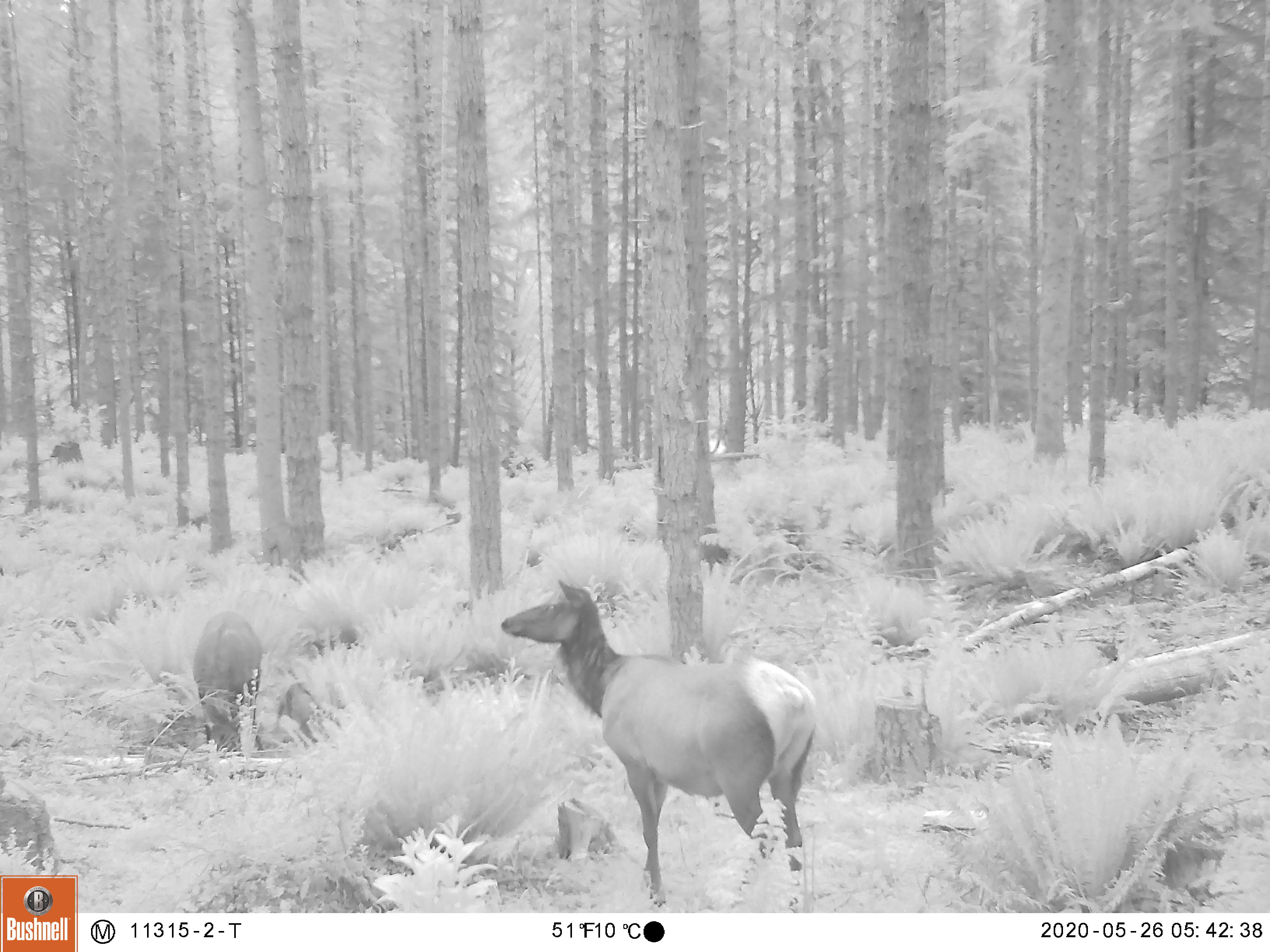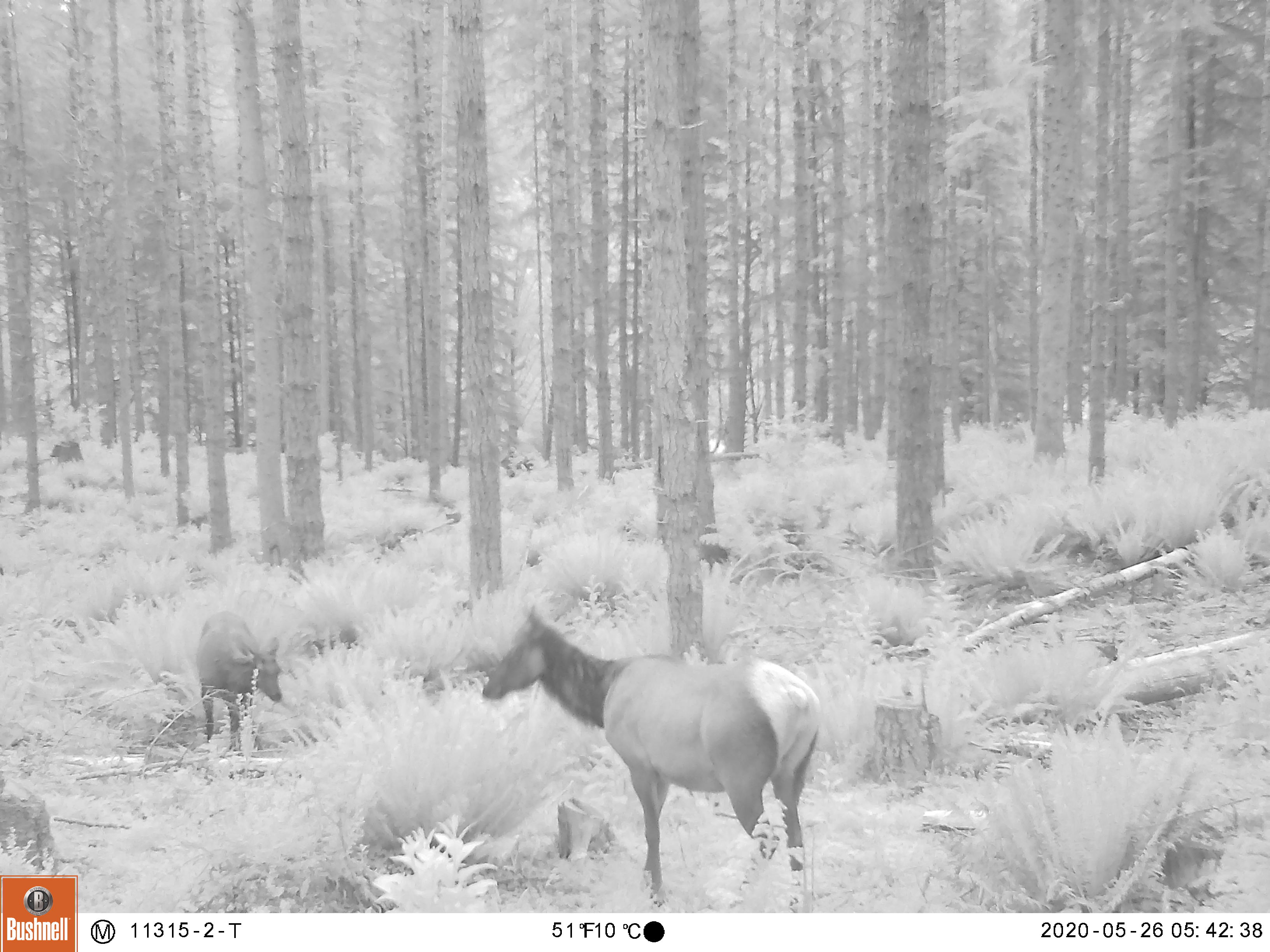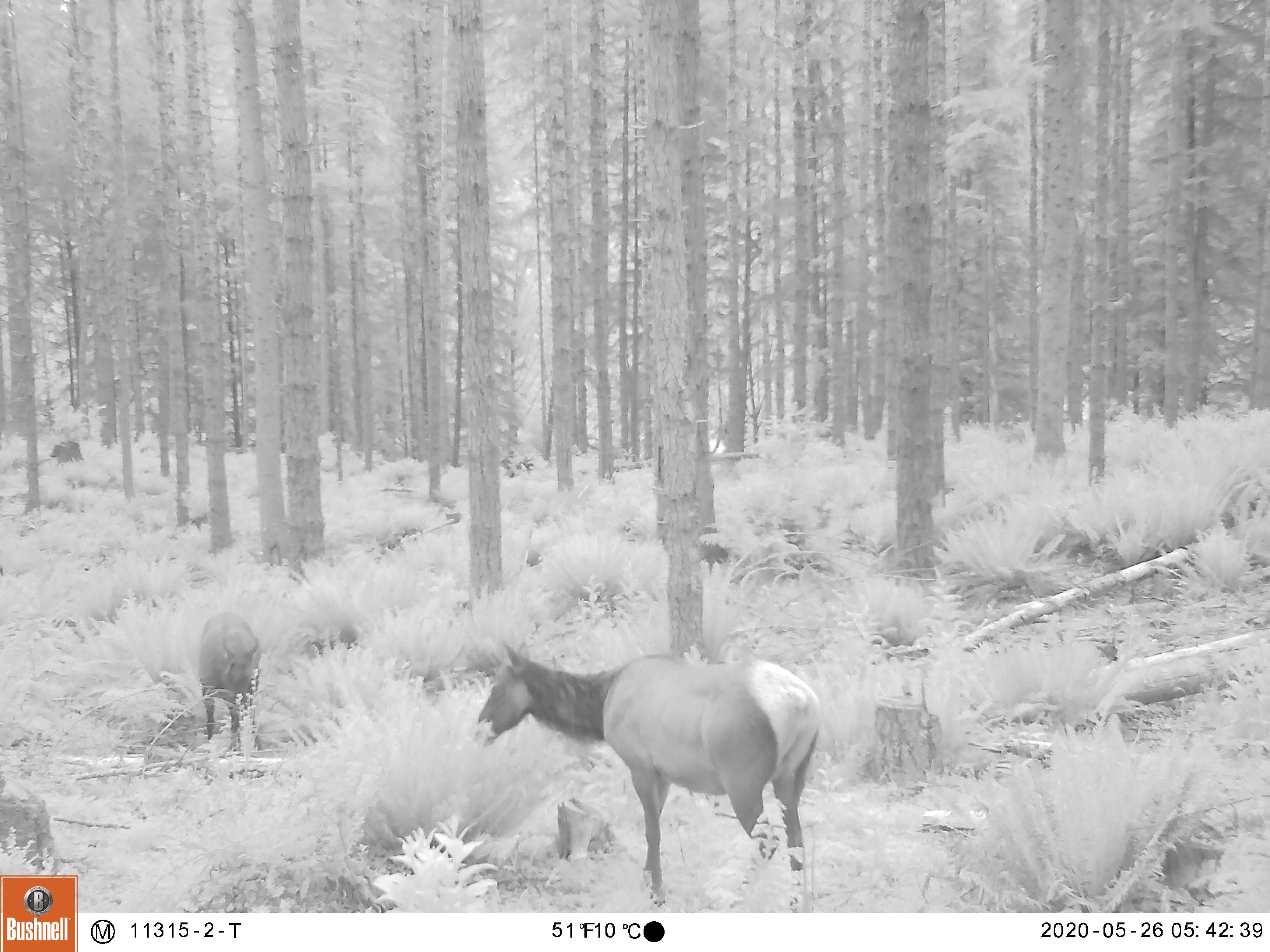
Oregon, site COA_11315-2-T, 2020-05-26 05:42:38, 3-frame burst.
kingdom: Animalia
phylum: Chordata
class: Mammalia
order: Artiodactyla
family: Cervidae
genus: Cervus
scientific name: Cervus canadensis roosevelti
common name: roosevelt elk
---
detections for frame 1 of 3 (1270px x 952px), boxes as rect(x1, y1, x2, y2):
roosevelt elk: rect(494, 574, 821, 909); rect(191, 605, 267, 753)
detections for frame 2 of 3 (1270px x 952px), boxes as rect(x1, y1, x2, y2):
roosevelt elk: rect(468, 602, 832, 904); rect(188, 602, 294, 750)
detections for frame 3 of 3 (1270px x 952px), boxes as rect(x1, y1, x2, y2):
roosevelt elk: rect(470, 640, 827, 902); rect(183, 602, 278, 759)